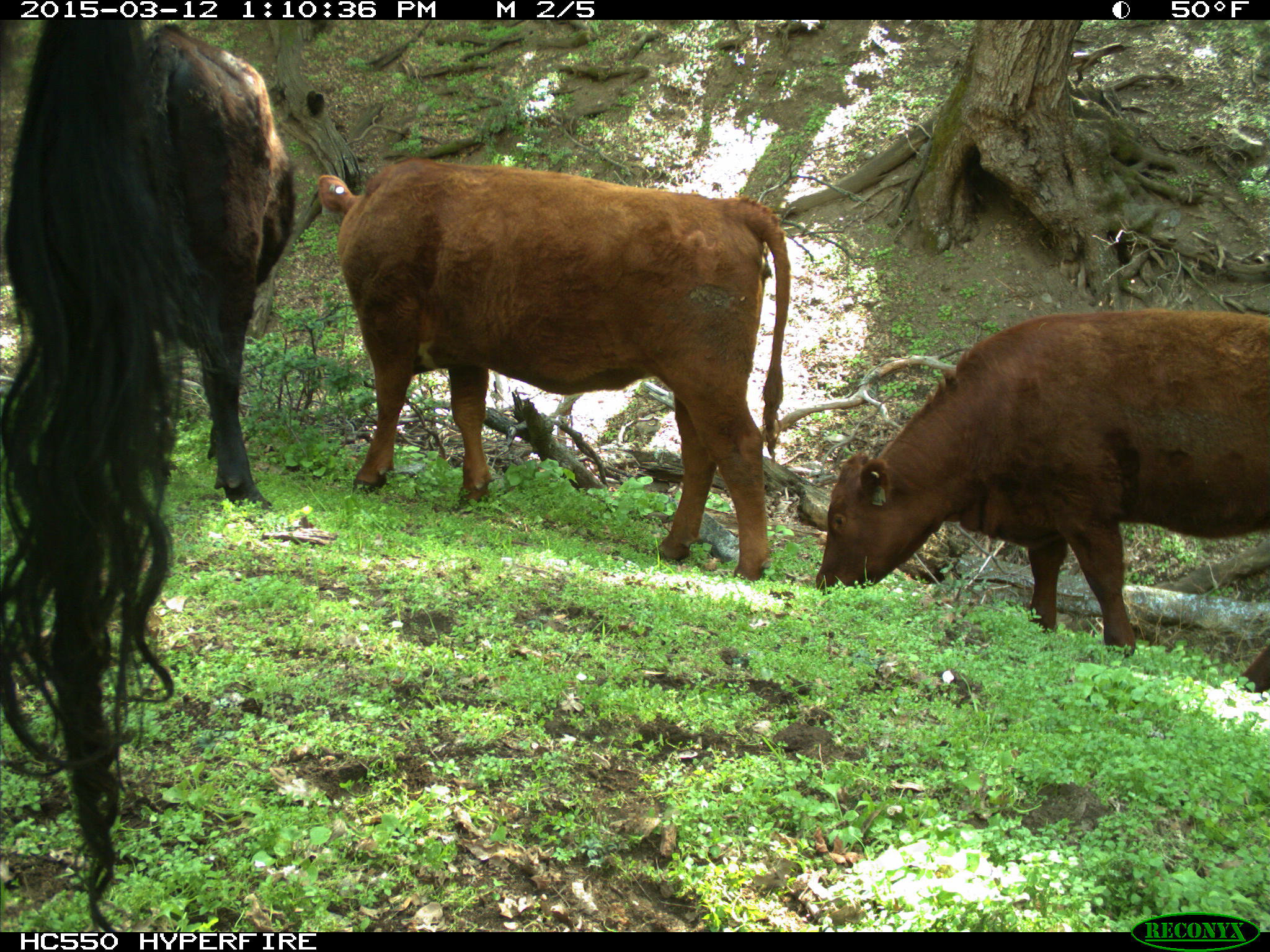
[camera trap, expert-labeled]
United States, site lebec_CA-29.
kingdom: Animalia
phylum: Chordata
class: Mammalia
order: Artiodactyla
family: Bovidae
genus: Bos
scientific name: Bos taurus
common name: domestic cow